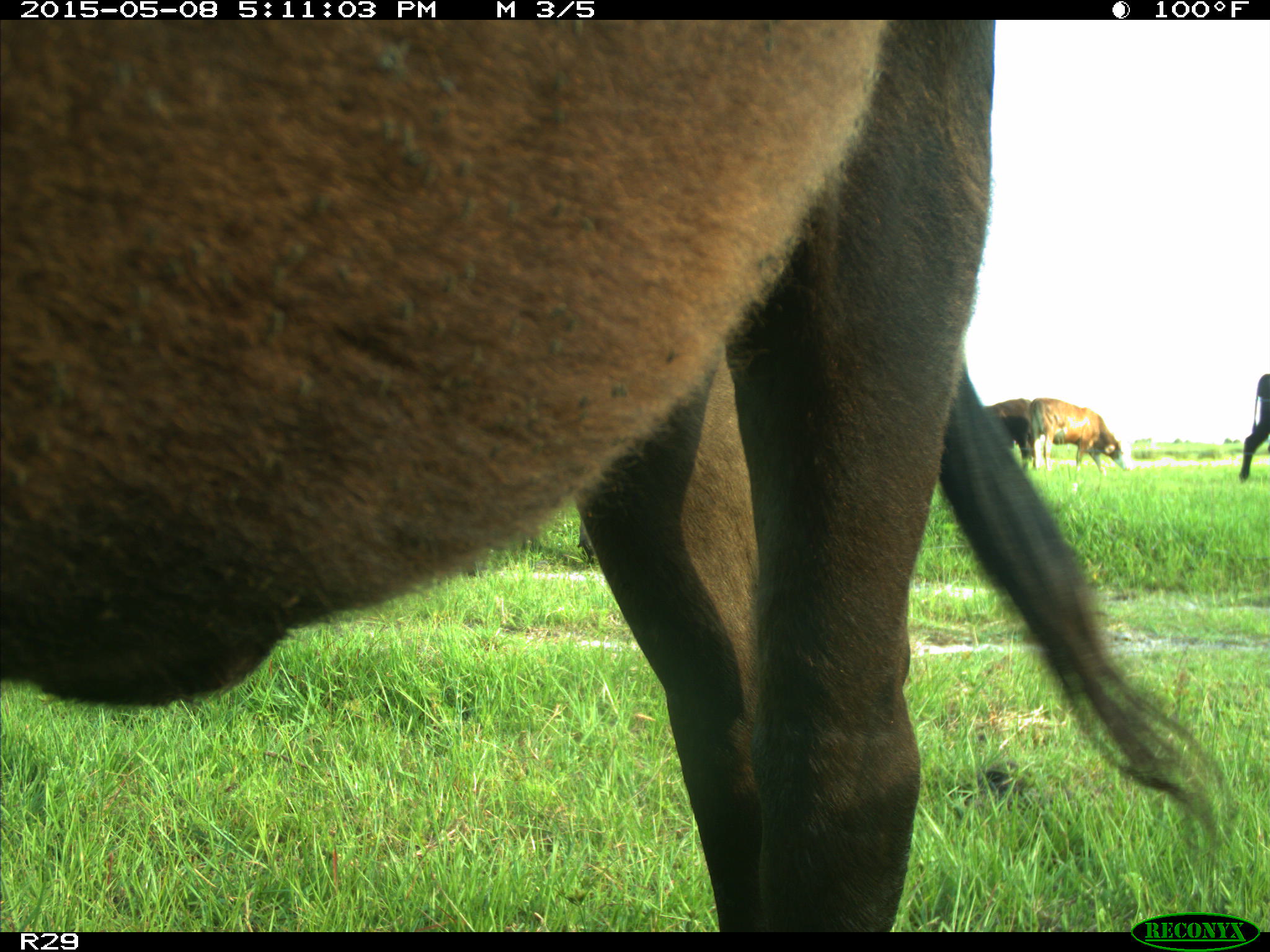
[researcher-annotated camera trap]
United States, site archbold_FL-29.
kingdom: Animalia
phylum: Chordata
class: Mammalia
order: Artiodactyla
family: Bovidae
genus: Bos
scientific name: Bos taurus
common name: domestic cow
Bos taurus (domestic cow).